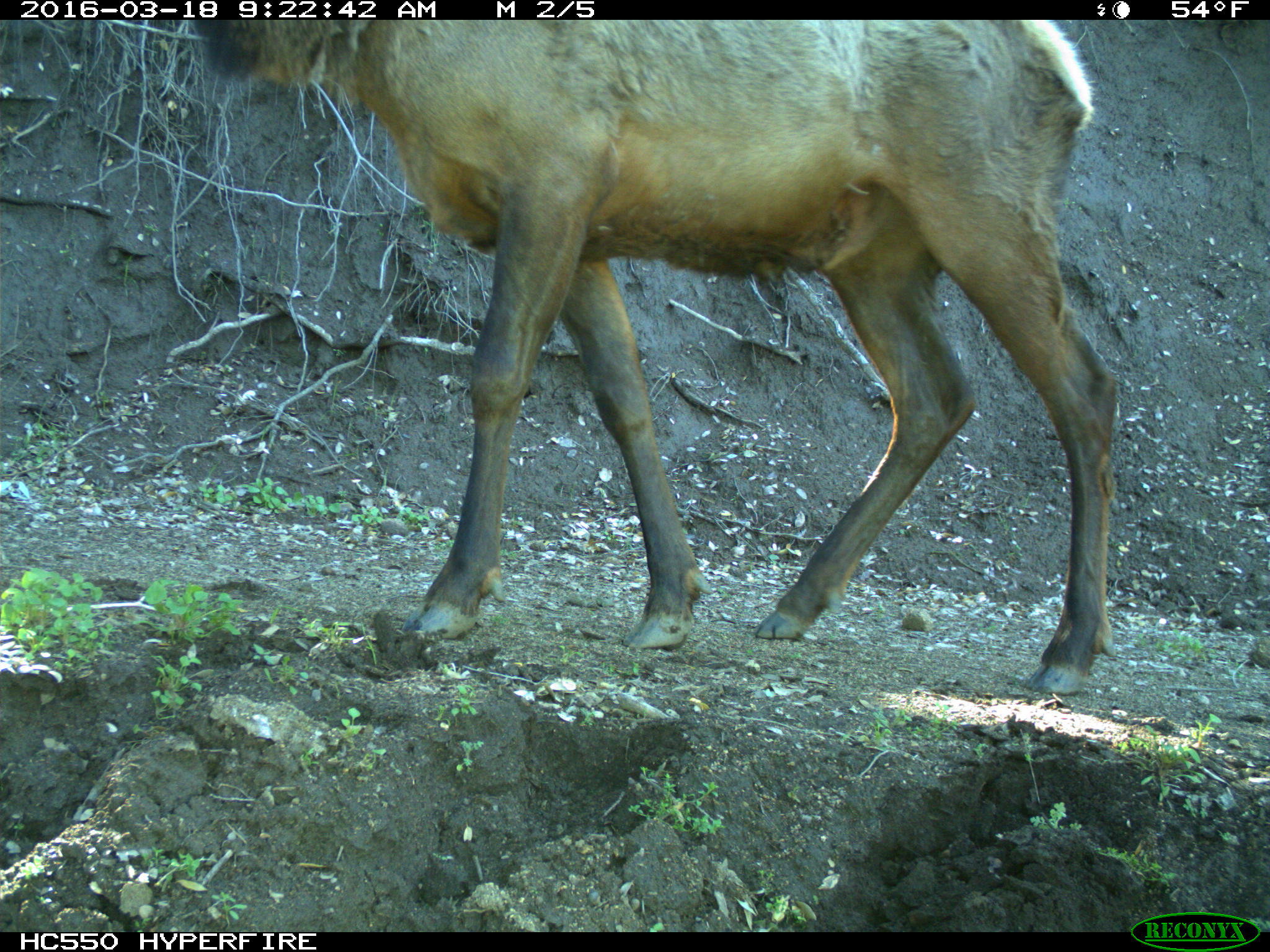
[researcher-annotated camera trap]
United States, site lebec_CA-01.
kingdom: Animalia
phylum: Chordata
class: Mammalia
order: Artiodactyla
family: Cervidae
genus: Cervus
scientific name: Cervus canadensis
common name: elk